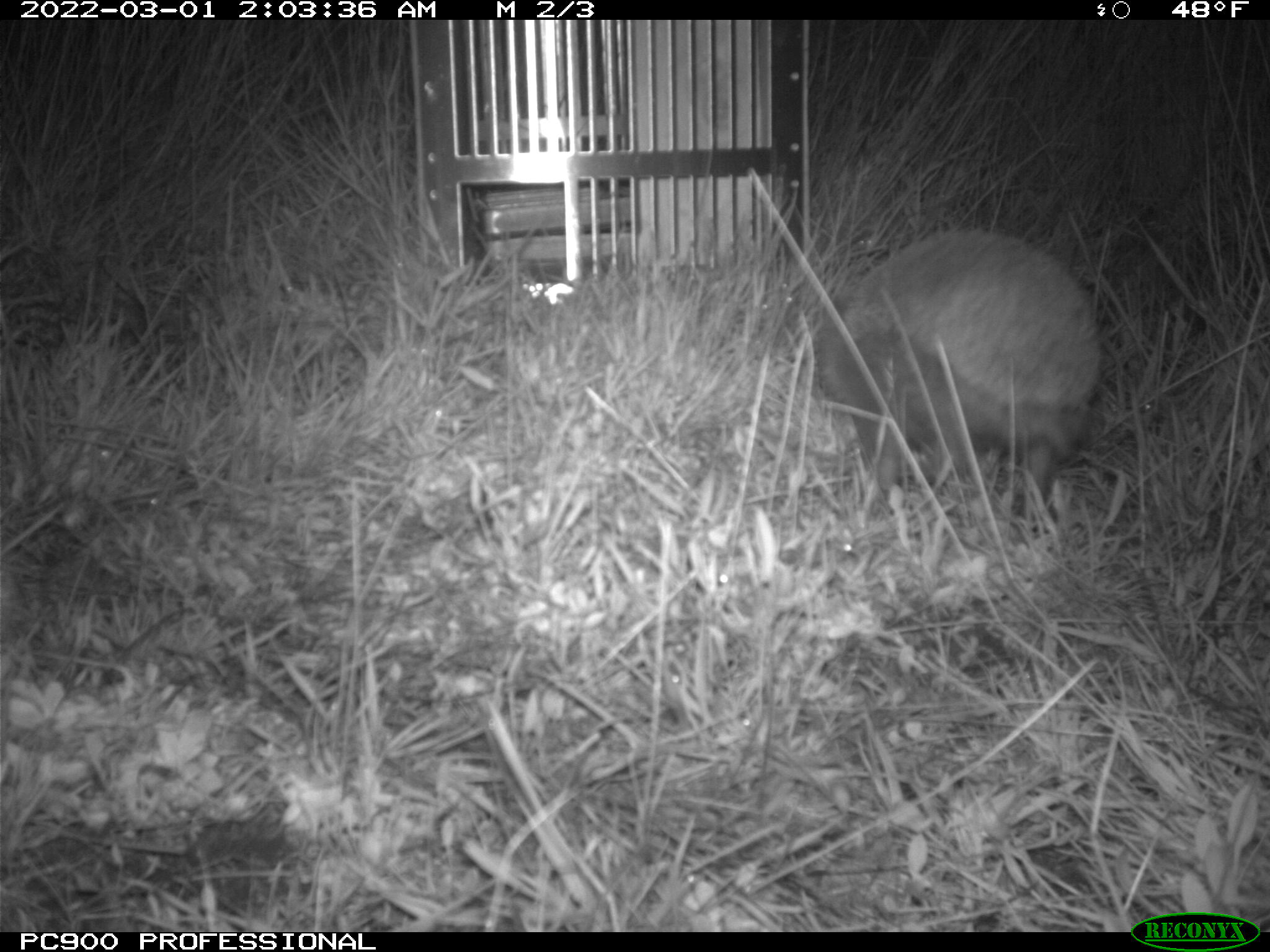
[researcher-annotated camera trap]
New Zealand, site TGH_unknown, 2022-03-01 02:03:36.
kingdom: Animalia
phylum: Chordata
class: Mammalia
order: Eulipotyphla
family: Erinaceidae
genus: Erinaceus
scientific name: Erinaceus europaeus europaeus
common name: european hedgehog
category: hedgehog